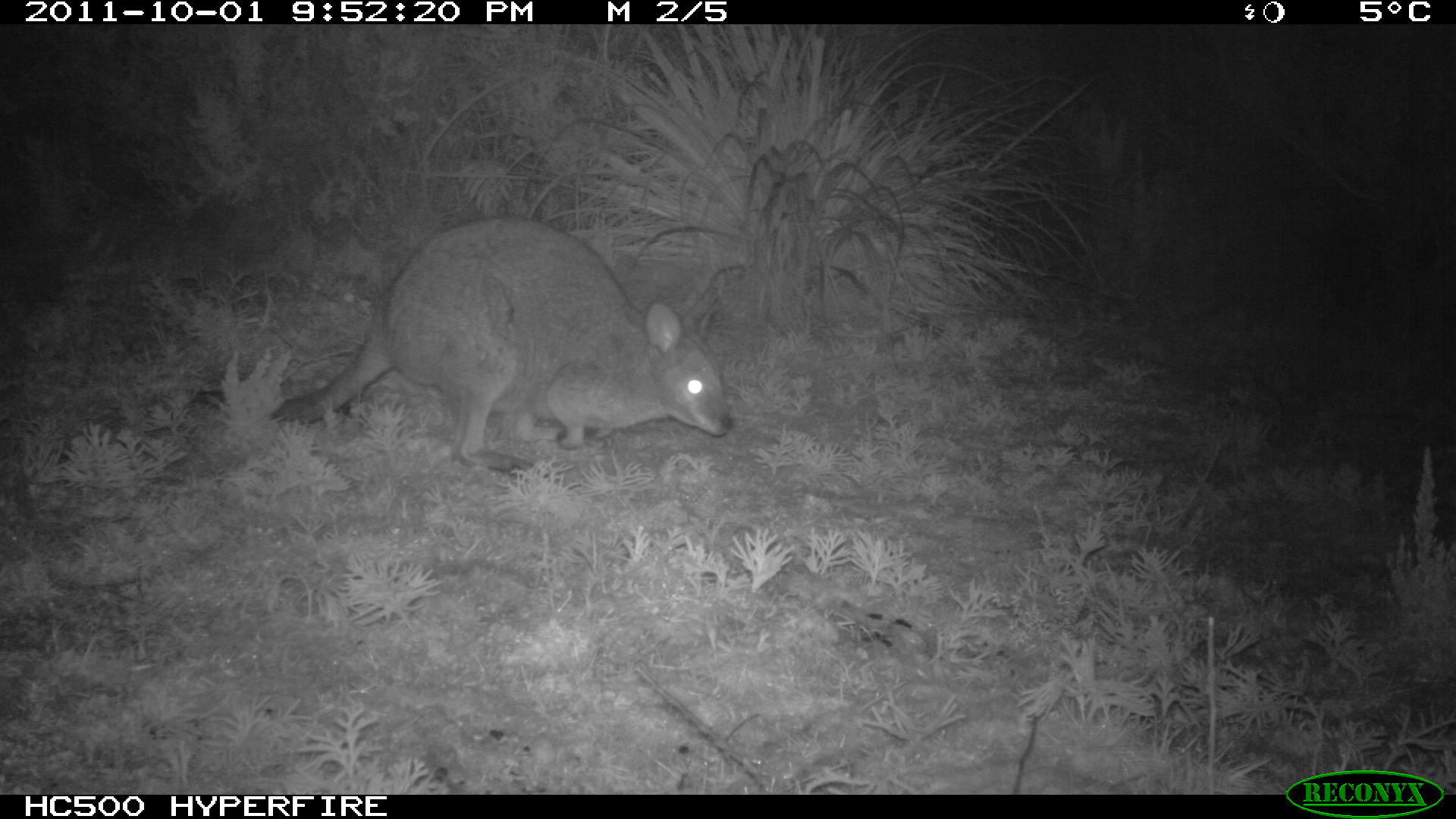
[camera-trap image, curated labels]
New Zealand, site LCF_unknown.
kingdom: Animalia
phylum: Chordata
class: Mammalia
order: Diprotodontia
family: Macropodidae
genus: Notamacropus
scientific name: Notamacropus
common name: wallaby